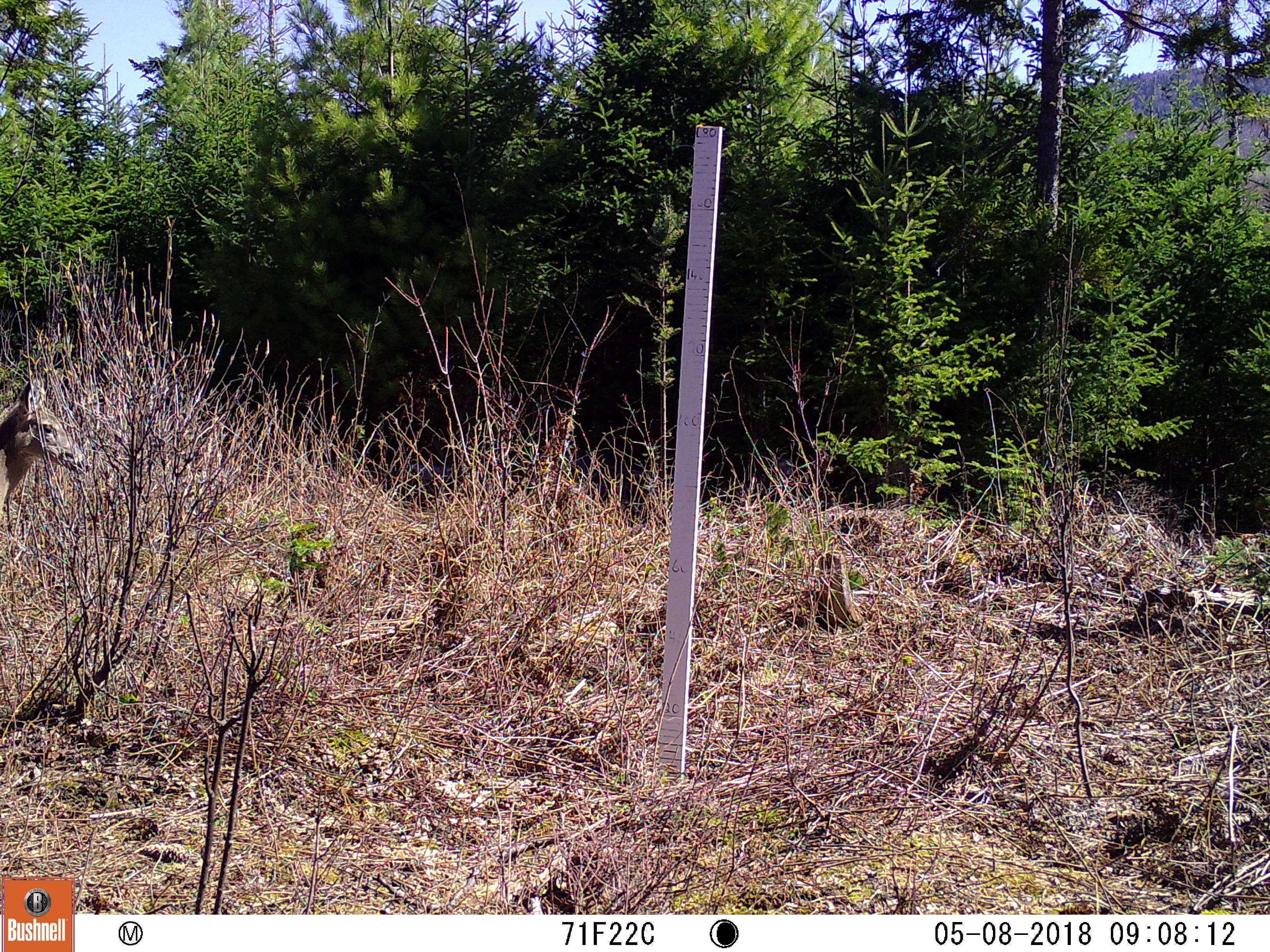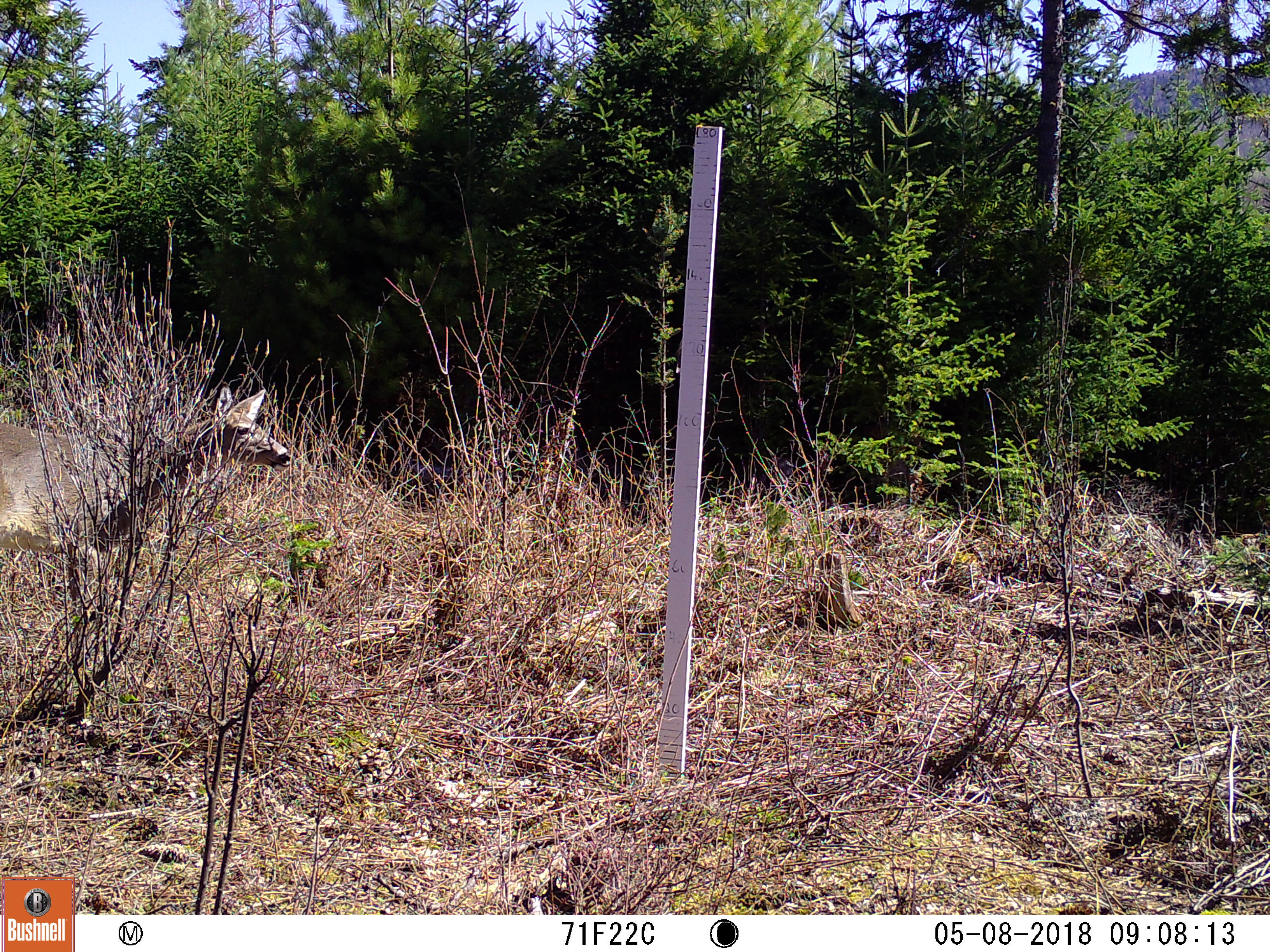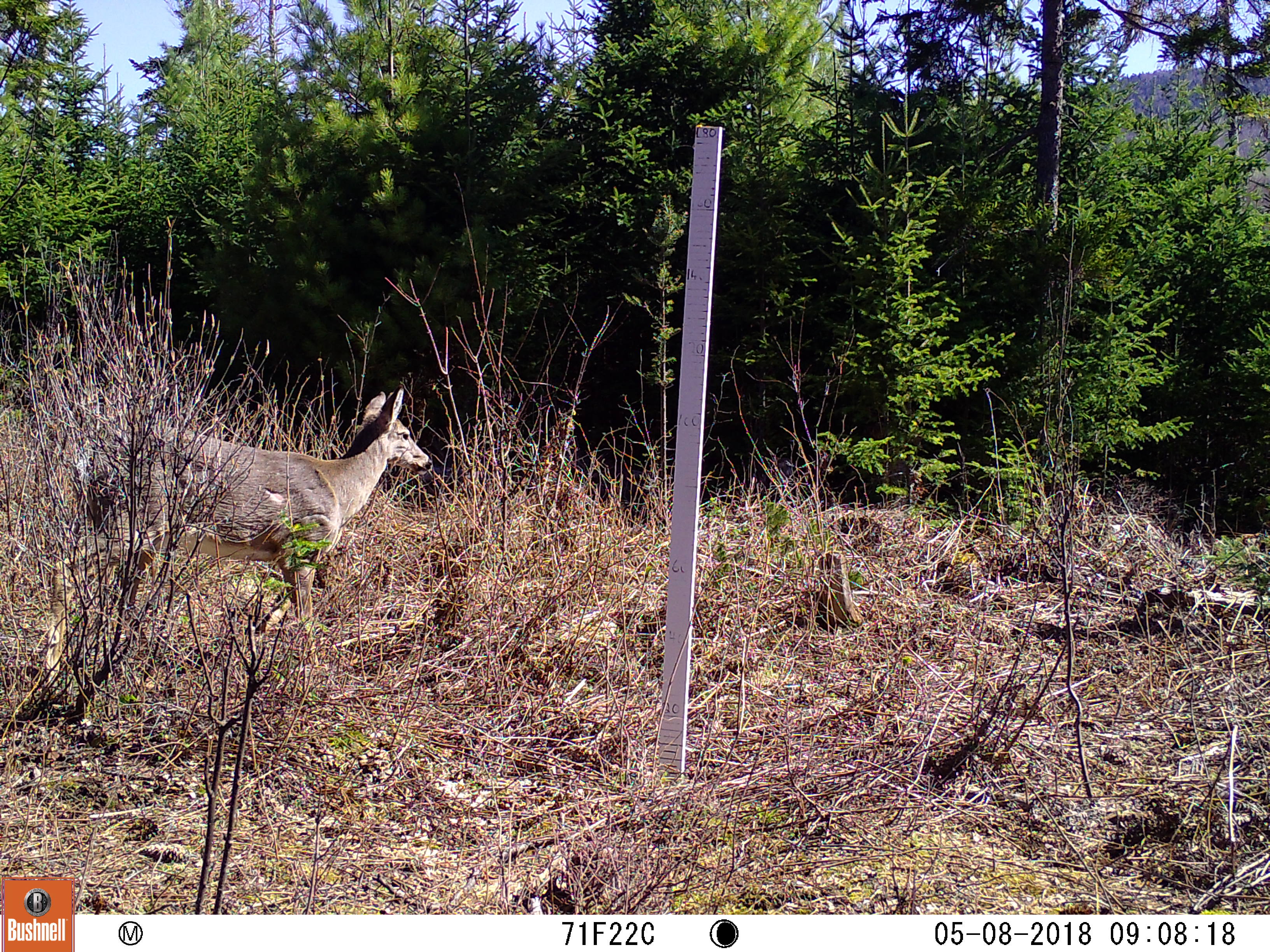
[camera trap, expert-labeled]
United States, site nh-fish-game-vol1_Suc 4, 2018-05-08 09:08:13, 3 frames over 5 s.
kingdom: Animalia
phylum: Chordata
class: Mammalia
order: Artiodactyla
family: Cervidae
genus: Odocoileus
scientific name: Odocoileus virginianus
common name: white-tailed deer